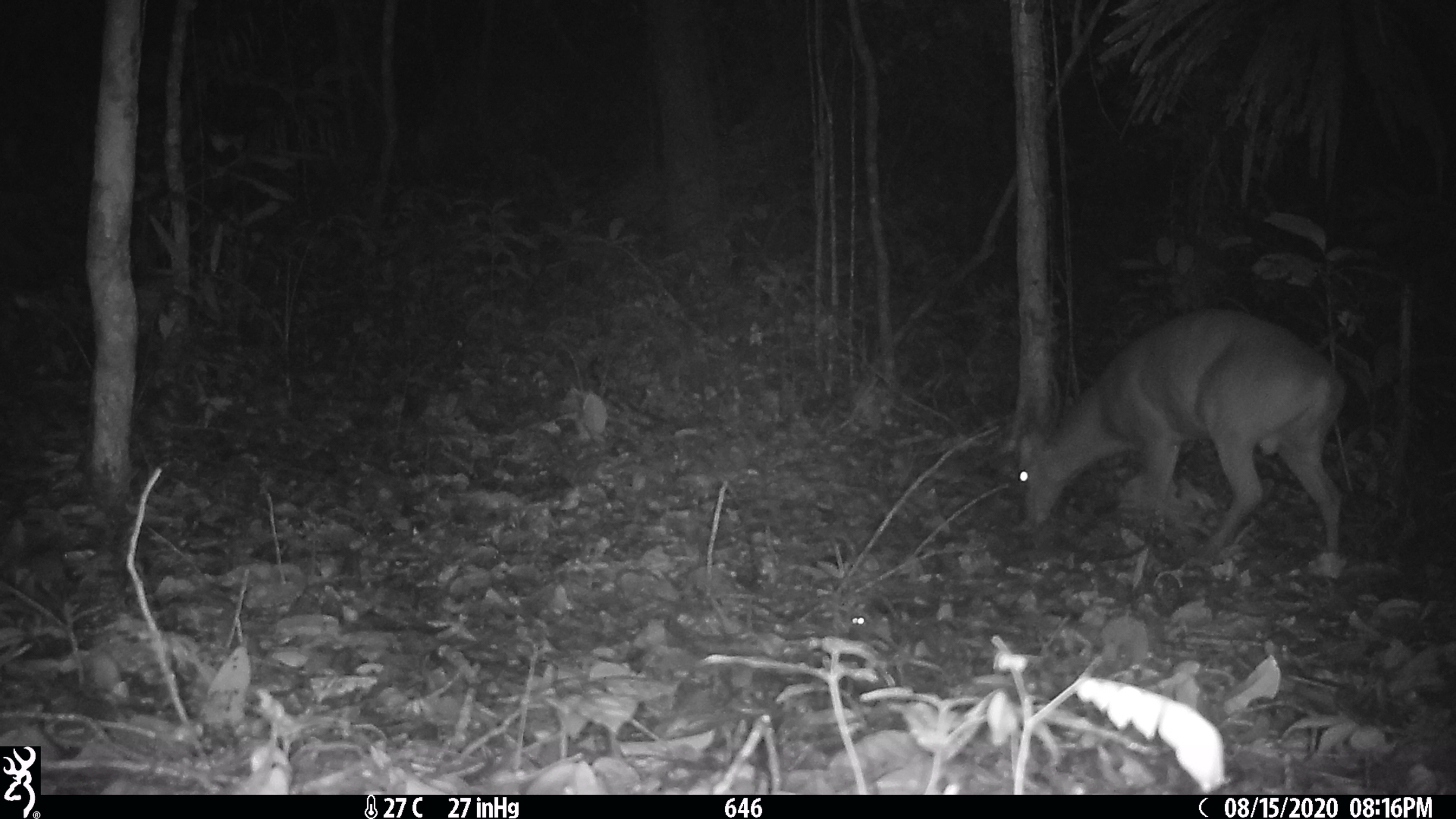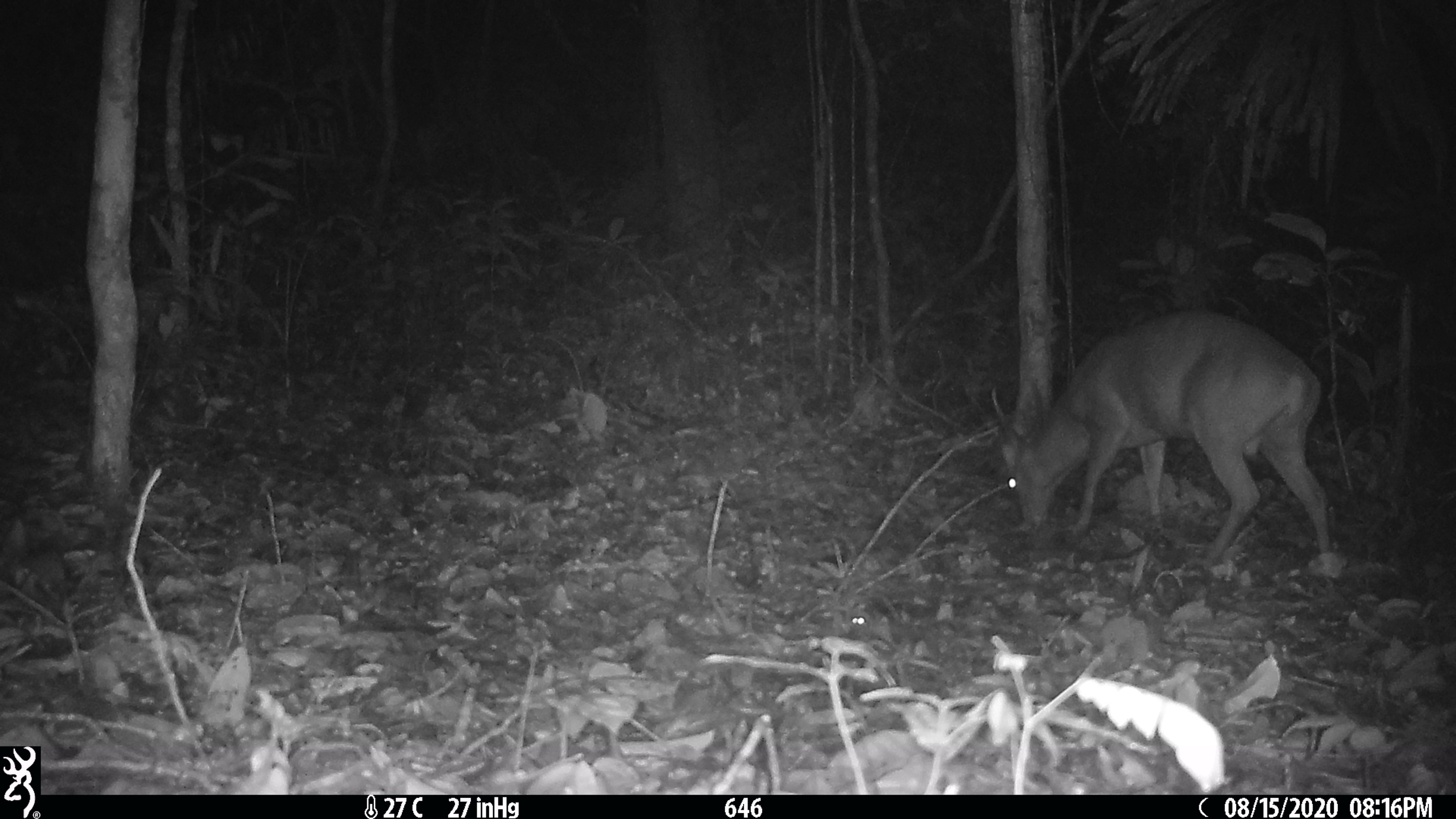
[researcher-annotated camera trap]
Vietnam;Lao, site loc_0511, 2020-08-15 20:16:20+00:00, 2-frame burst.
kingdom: Animalia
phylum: Chordata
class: Mammalia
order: Artiodactyla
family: Cervidae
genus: Muntiacus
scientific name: Muntiacus vuquangensis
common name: large-antlered muntjac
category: large antlered muntjac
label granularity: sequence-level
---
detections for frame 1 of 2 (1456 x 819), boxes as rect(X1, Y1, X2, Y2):
large antlered muntjac: rect(1017, 306, 1346, 563)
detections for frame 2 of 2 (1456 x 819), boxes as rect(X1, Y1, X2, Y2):
large antlered muntjac: rect(989, 309, 1330, 561)